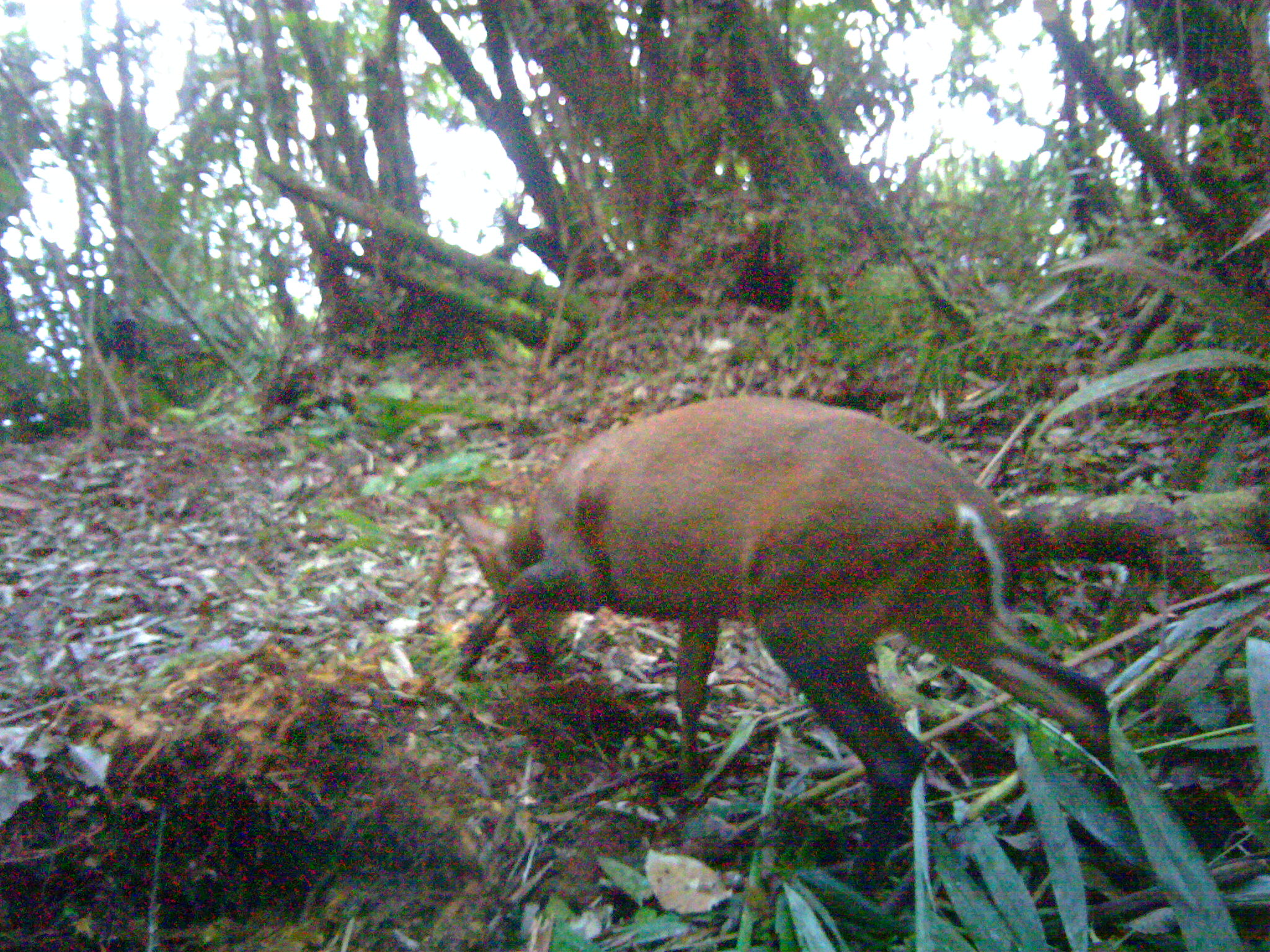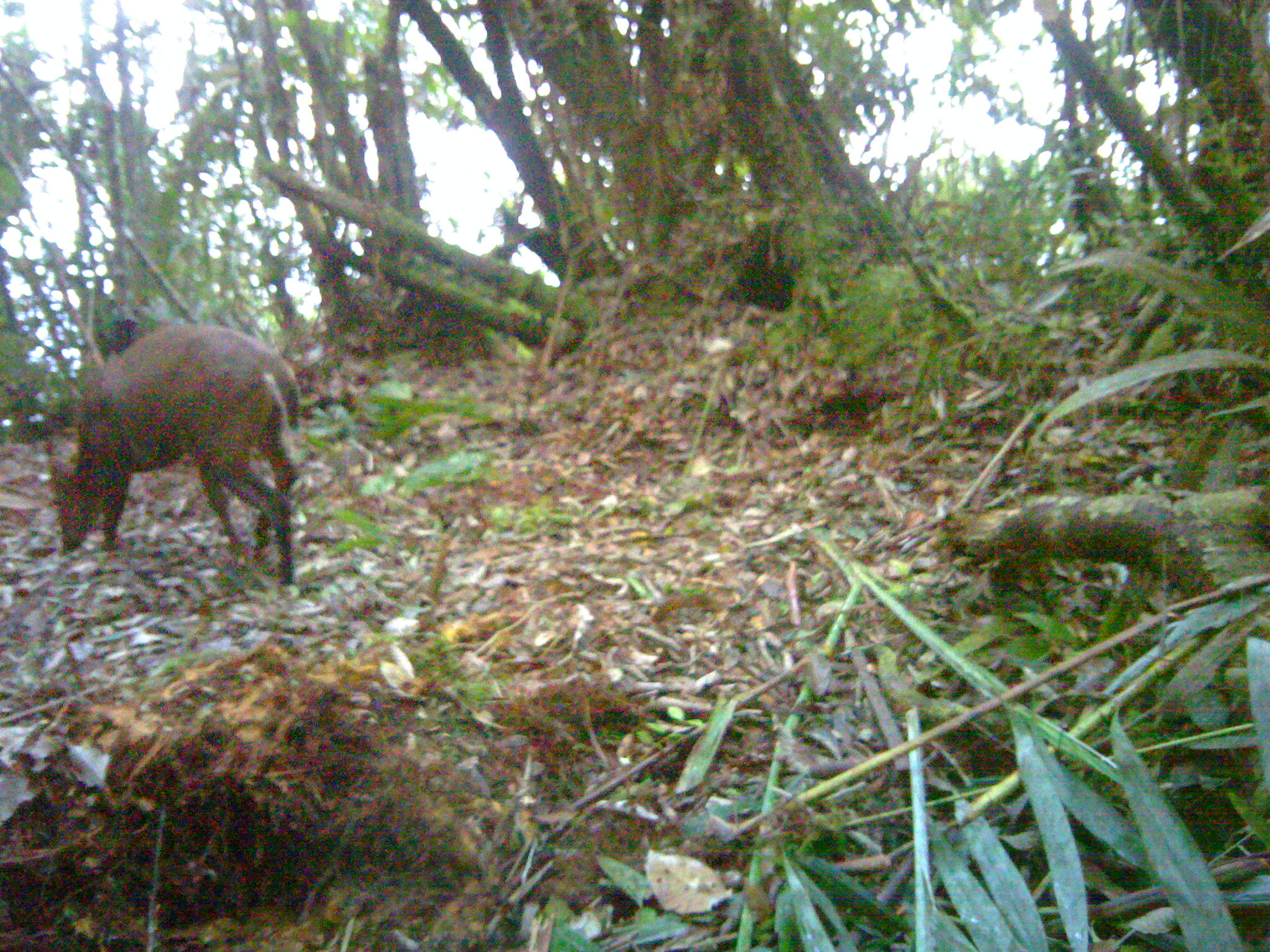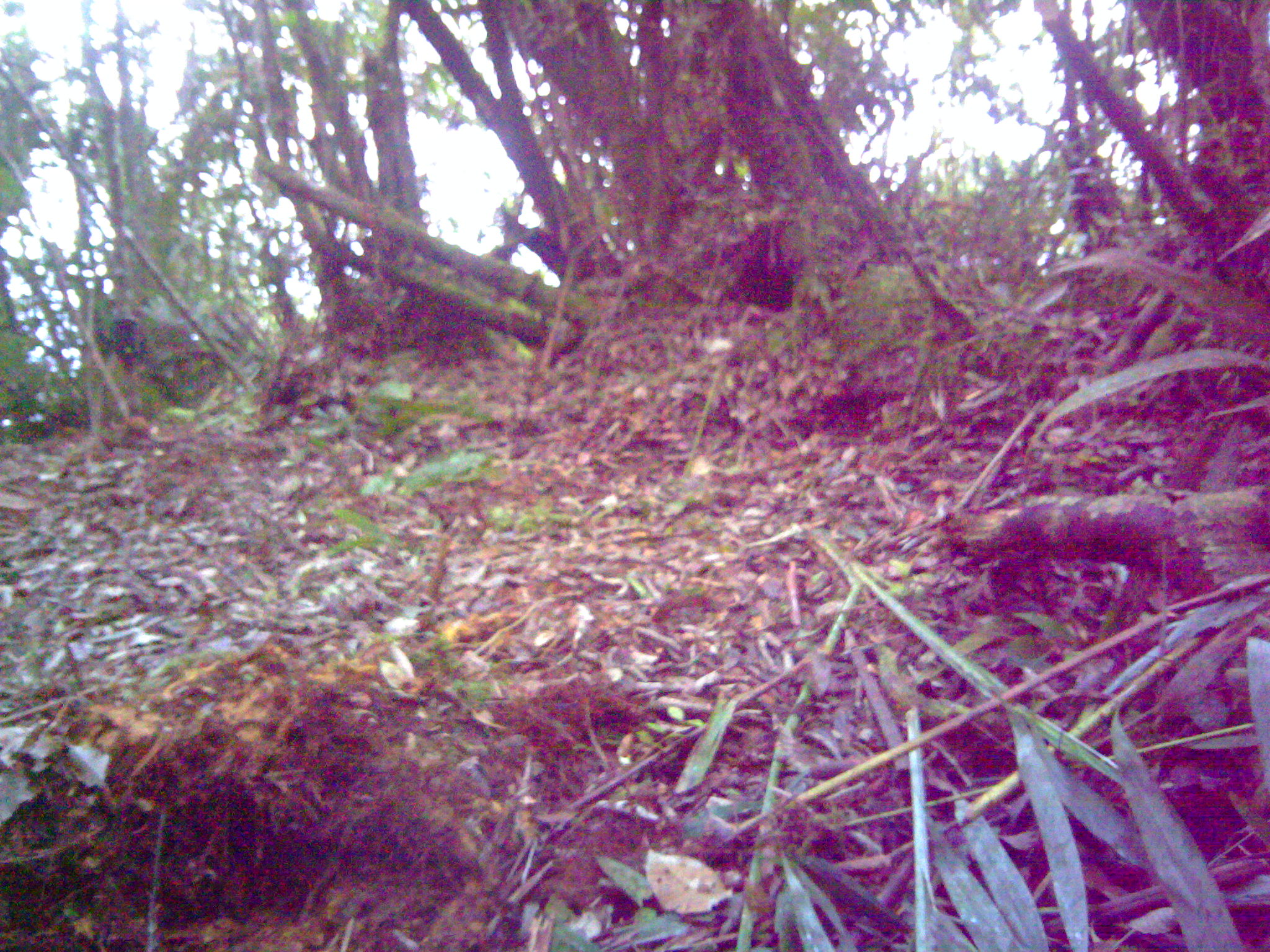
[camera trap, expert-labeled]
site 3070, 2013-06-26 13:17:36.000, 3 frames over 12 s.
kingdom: Animalia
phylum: Chordata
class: Mammalia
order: Artiodactyla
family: Cervidae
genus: Muntiacus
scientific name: Muntiacus muntjak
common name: southern red muntjac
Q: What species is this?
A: Muntiacus muntjak (southern red muntjac).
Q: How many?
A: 1.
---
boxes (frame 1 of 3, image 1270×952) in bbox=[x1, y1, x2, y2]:
muntiacus muntjak: bbox=[436, 394, 1117, 892]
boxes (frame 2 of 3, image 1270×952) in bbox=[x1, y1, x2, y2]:
muntiacus muntjak: bbox=[48, 325, 301, 587]